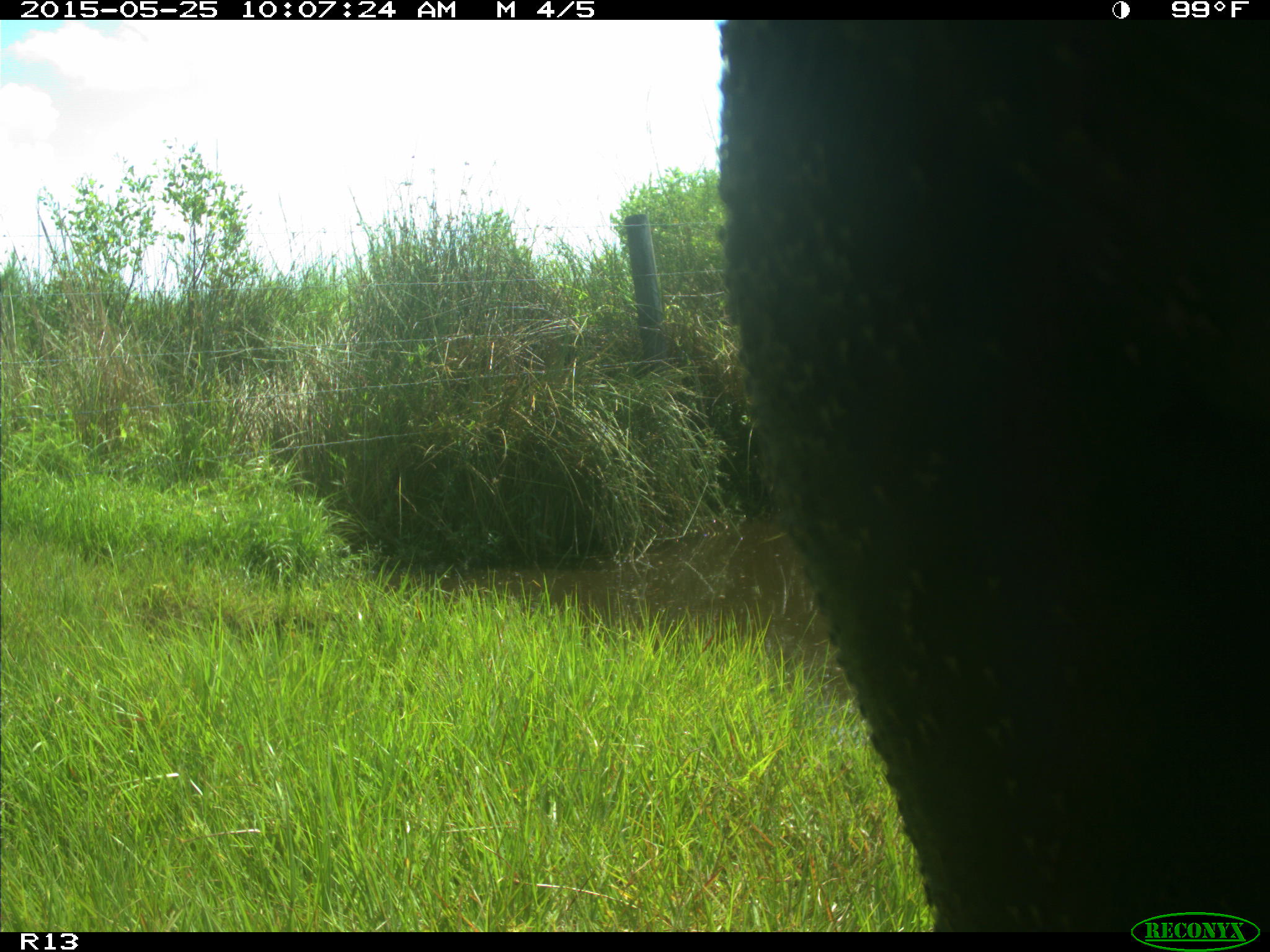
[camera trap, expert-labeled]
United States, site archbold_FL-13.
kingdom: Animalia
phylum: Chordata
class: Mammalia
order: Artiodactyla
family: Bovidae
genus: Bos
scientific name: Bos taurus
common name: domestic cow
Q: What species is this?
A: Bos taurus (domestic cow).